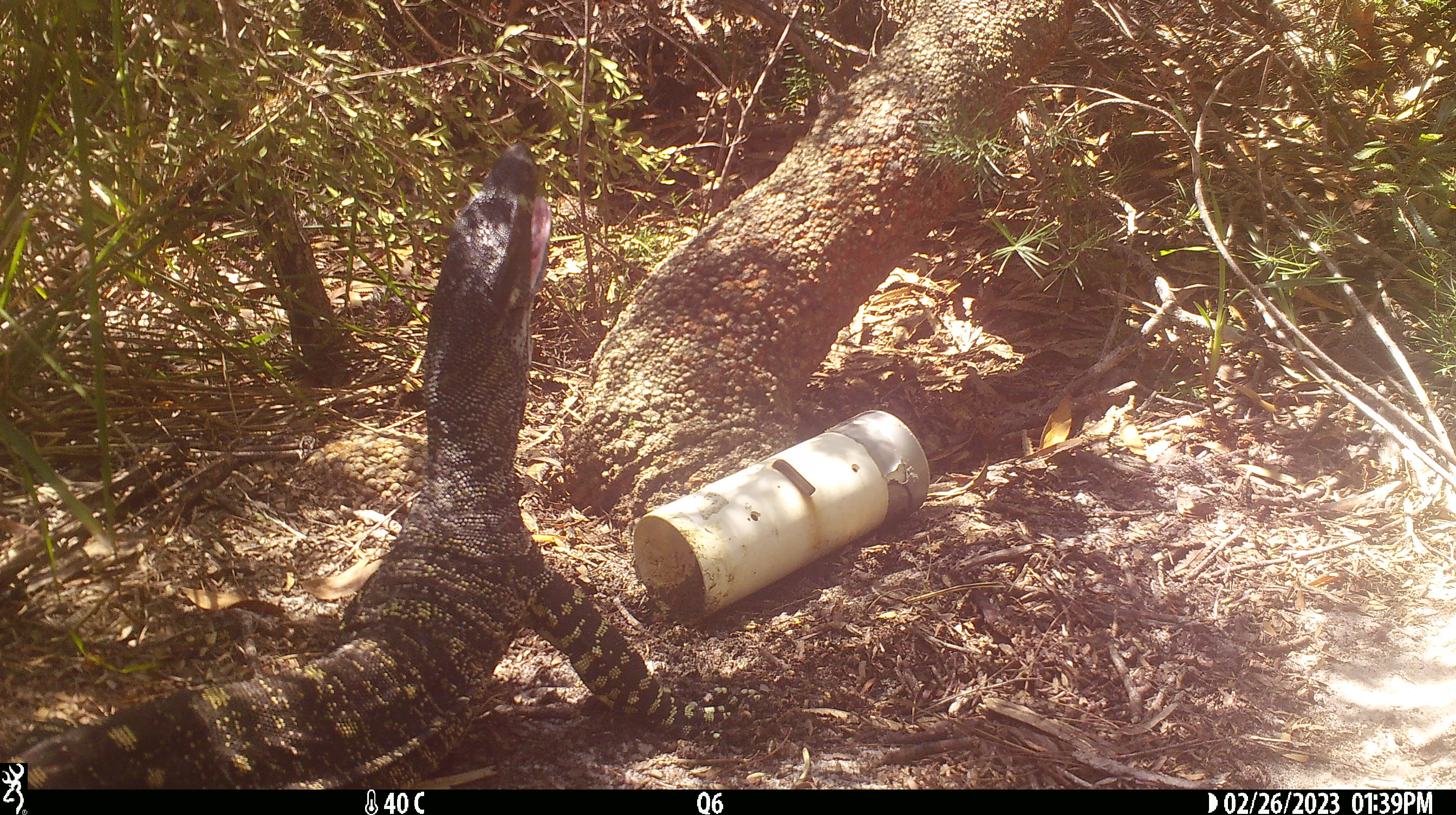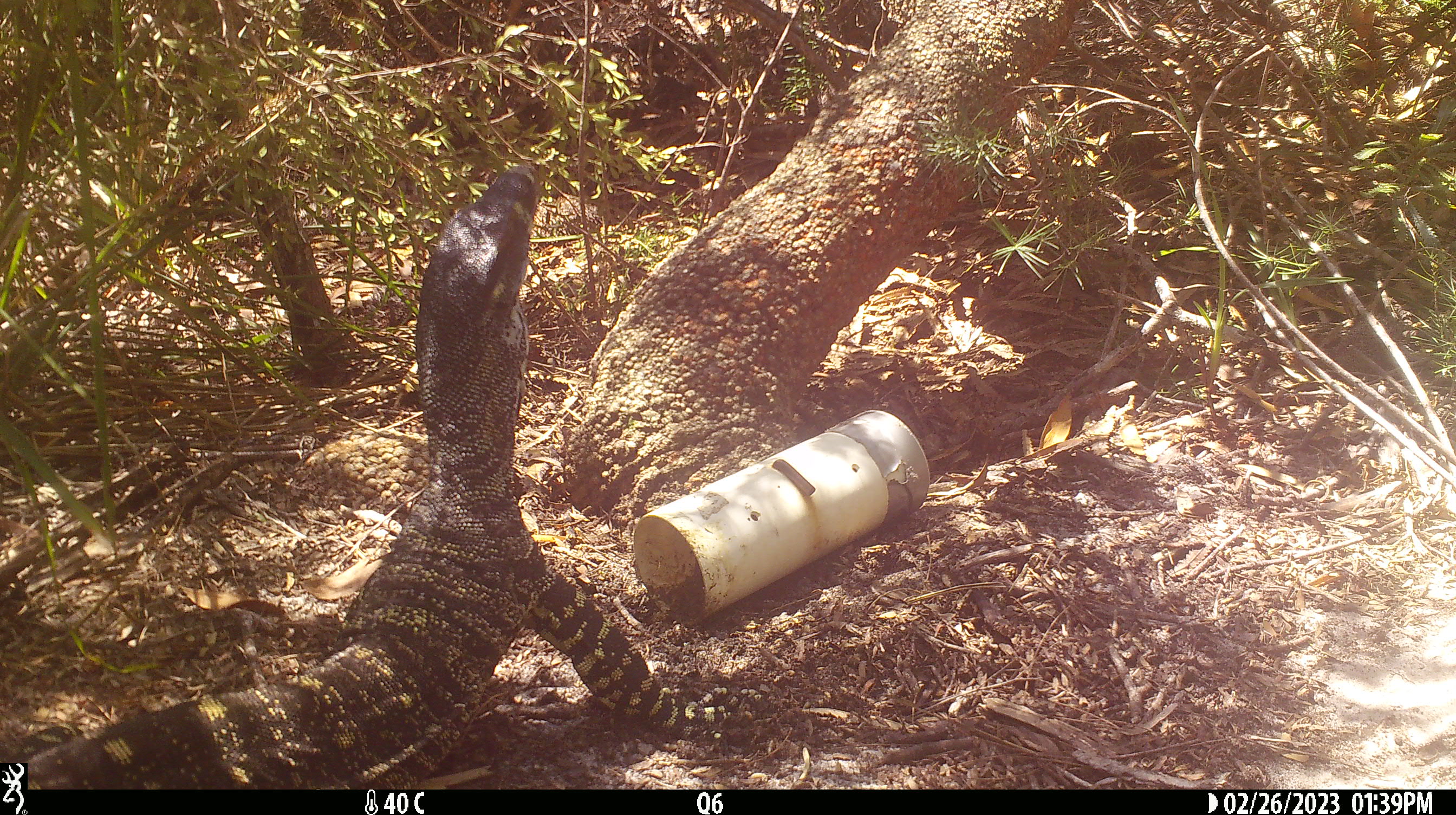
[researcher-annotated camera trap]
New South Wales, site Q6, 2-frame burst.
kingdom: Animalia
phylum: Chordata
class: Reptilia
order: Squamata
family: Varanidae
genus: Varanus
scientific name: Varanus varius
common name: lace monitor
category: goanna